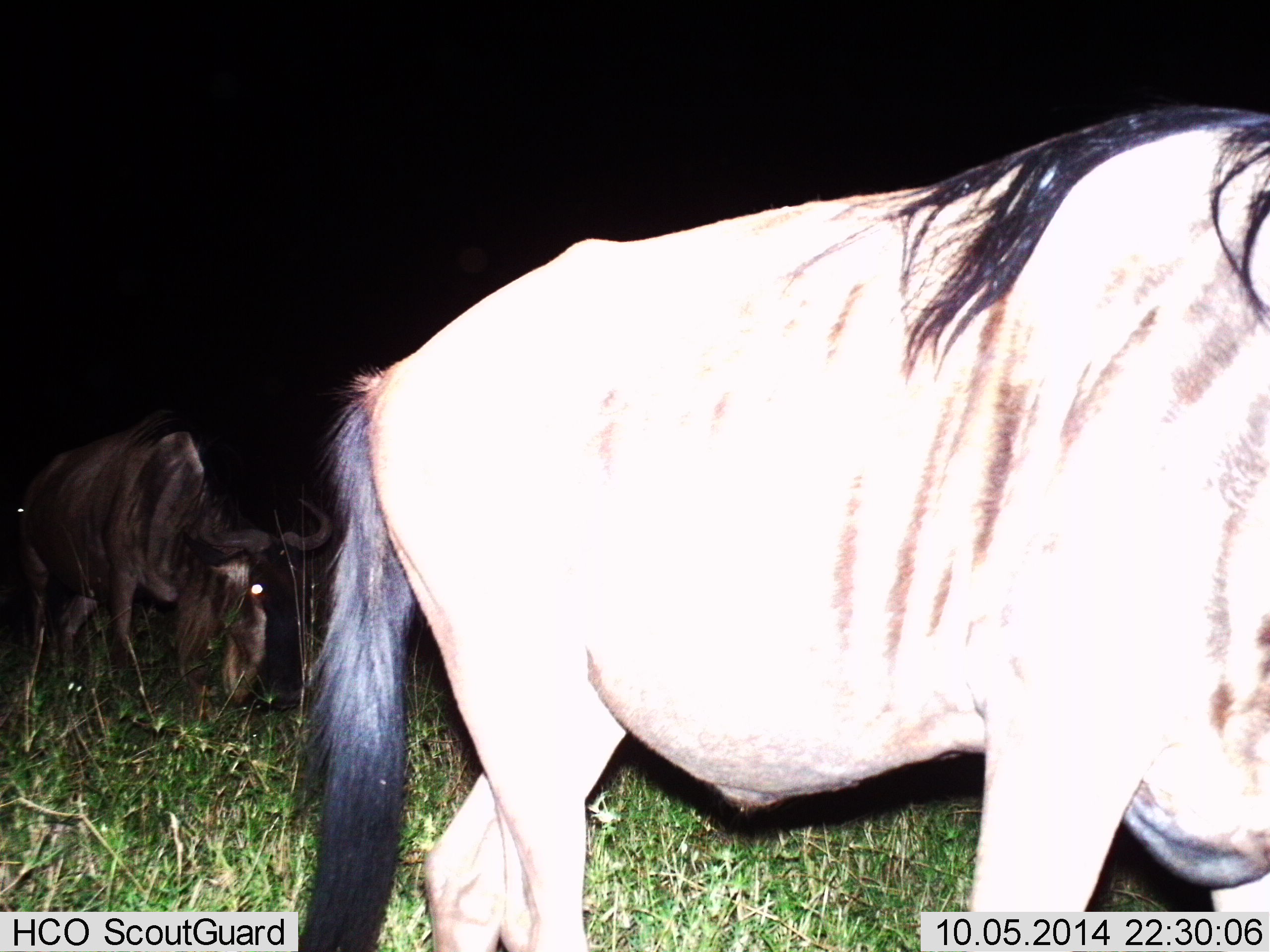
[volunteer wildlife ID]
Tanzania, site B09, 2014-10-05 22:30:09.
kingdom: Animalia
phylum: Chordata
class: Mammalia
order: Artiodactyla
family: Bovidae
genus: Connochaetes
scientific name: Connochaetes taurinus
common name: blue wildebeest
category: wildebeest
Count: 2.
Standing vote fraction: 30%.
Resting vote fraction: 10%.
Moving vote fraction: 50%.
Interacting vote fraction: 0%.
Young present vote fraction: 0%.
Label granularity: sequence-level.